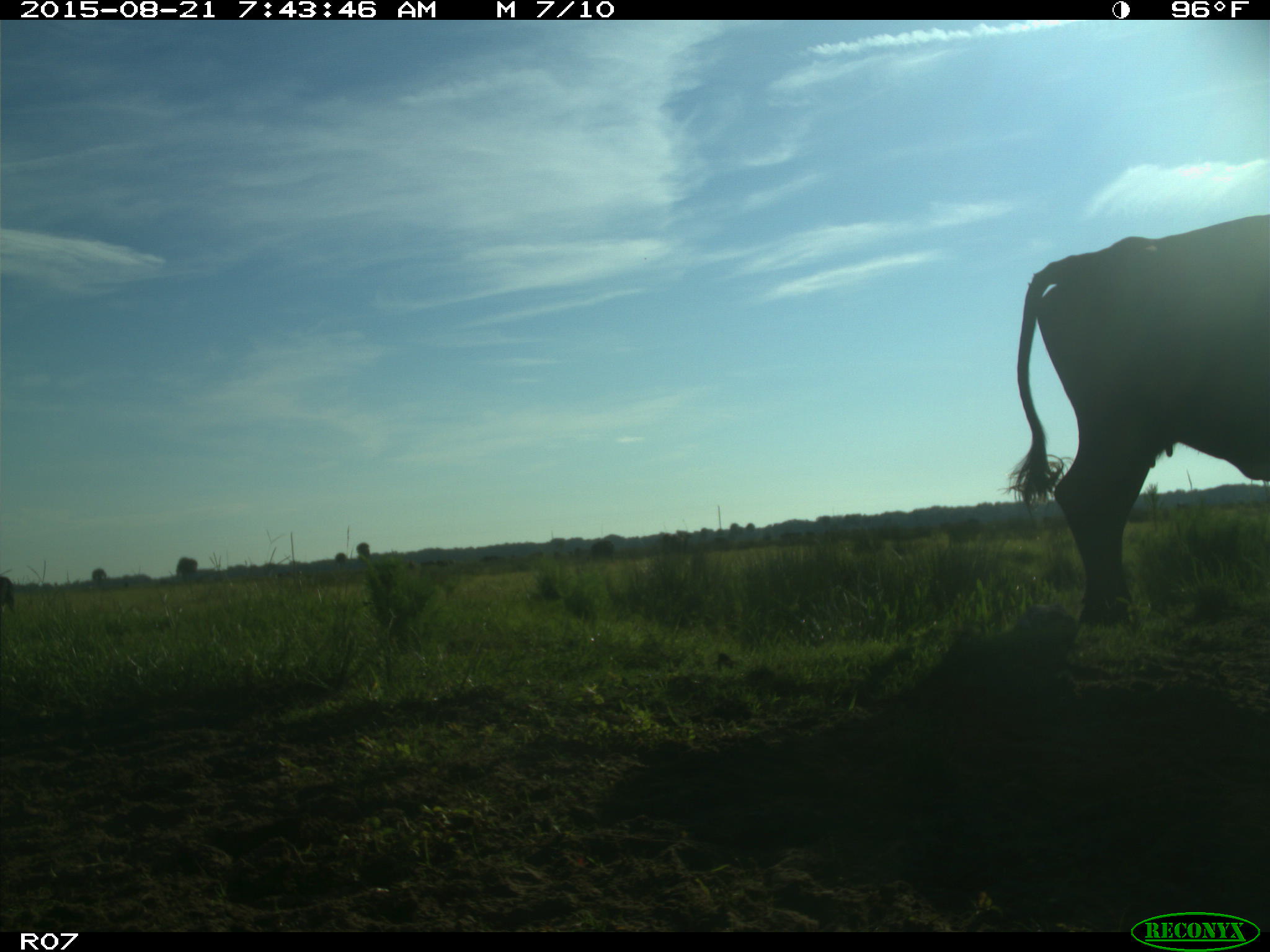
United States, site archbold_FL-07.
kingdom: Animalia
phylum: Chordata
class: Mammalia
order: Artiodactyla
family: Bovidae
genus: Bos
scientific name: Bos taurus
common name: domestic cow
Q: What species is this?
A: Bos taurus (domestic cow).